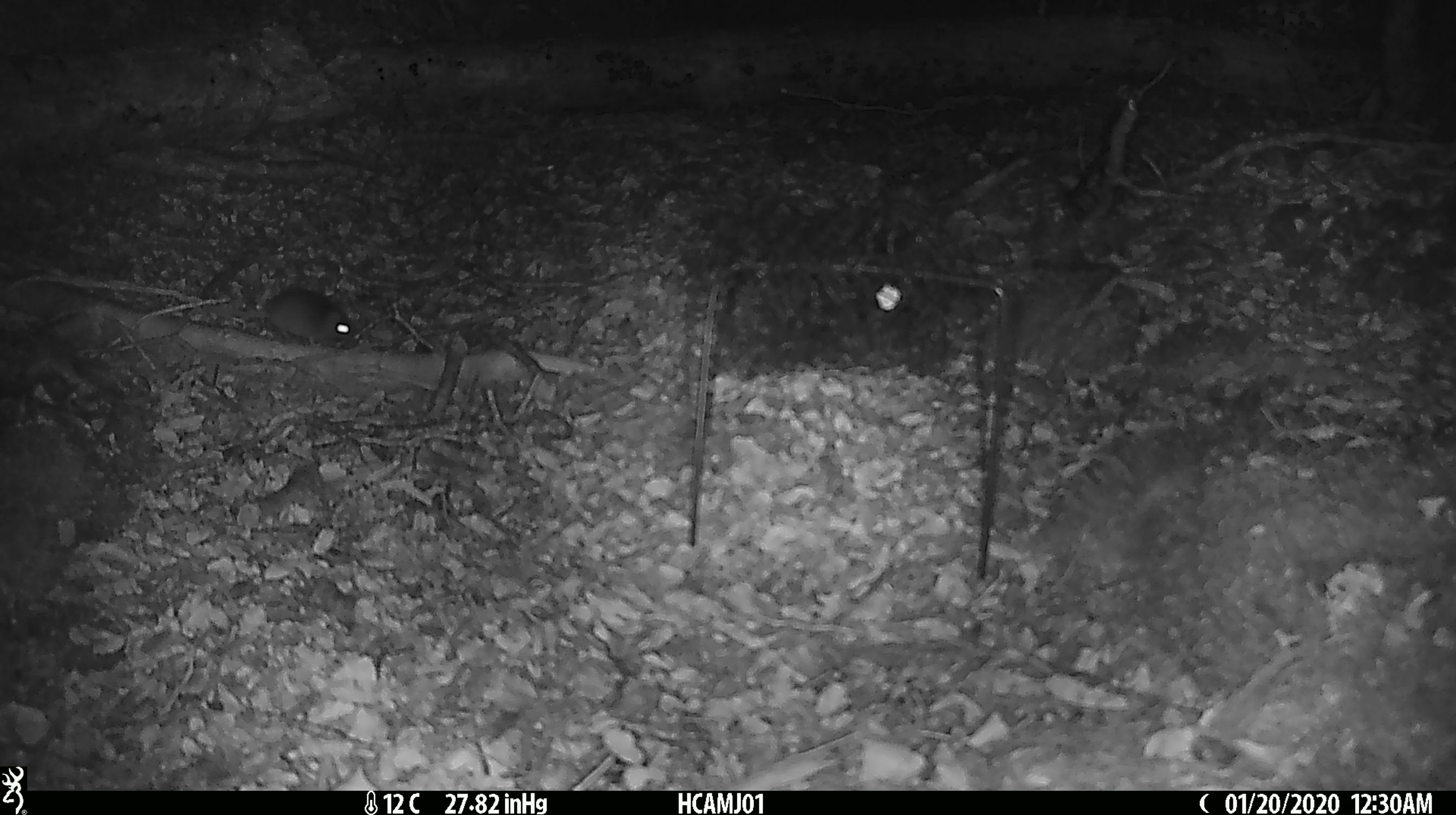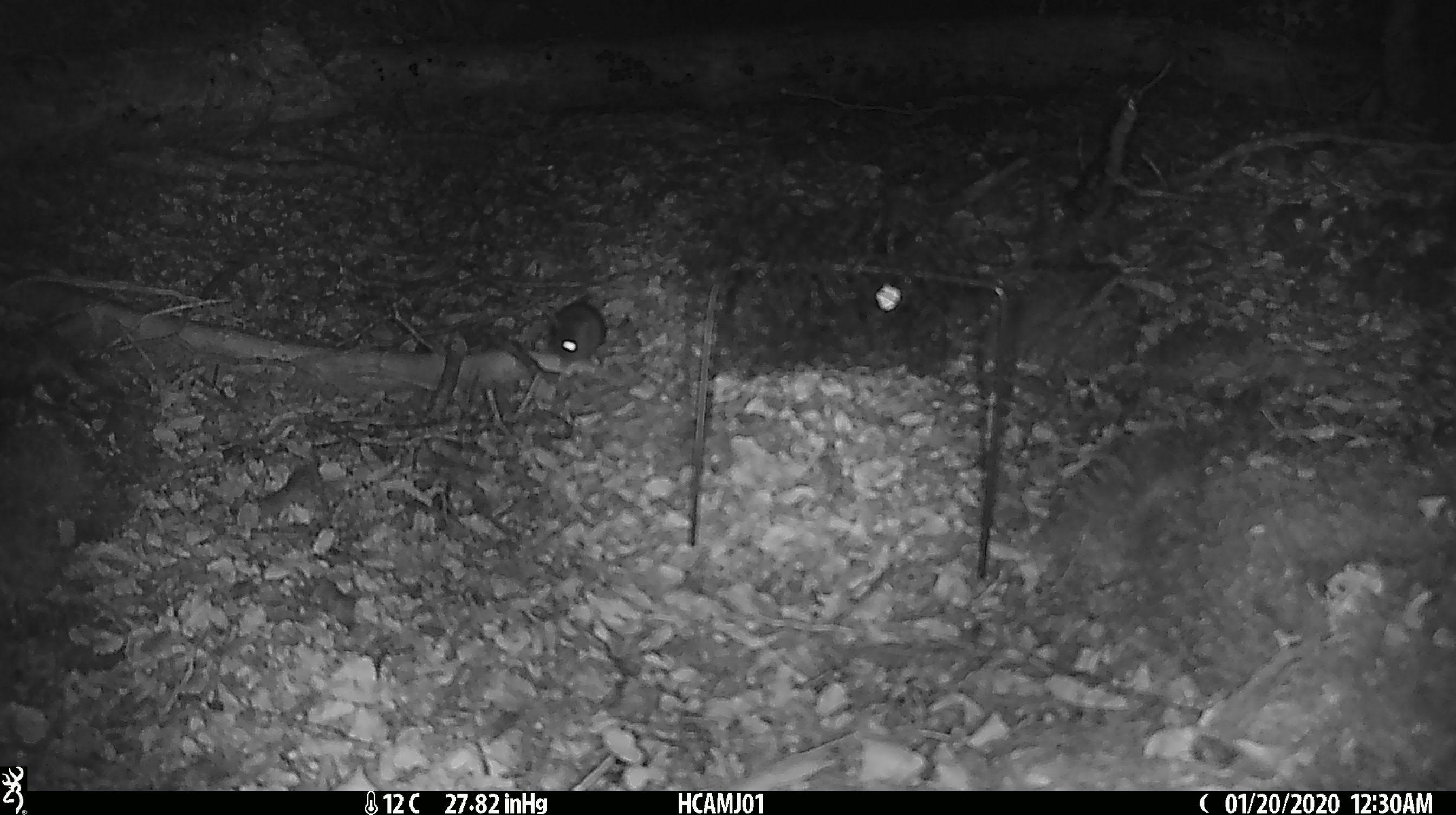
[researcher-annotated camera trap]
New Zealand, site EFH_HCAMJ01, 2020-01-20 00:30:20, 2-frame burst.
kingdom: Animalia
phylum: Chordata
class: Mammalia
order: Rodentia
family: Muridae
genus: Mus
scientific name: Mus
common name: mouse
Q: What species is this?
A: Mouse (Mus).